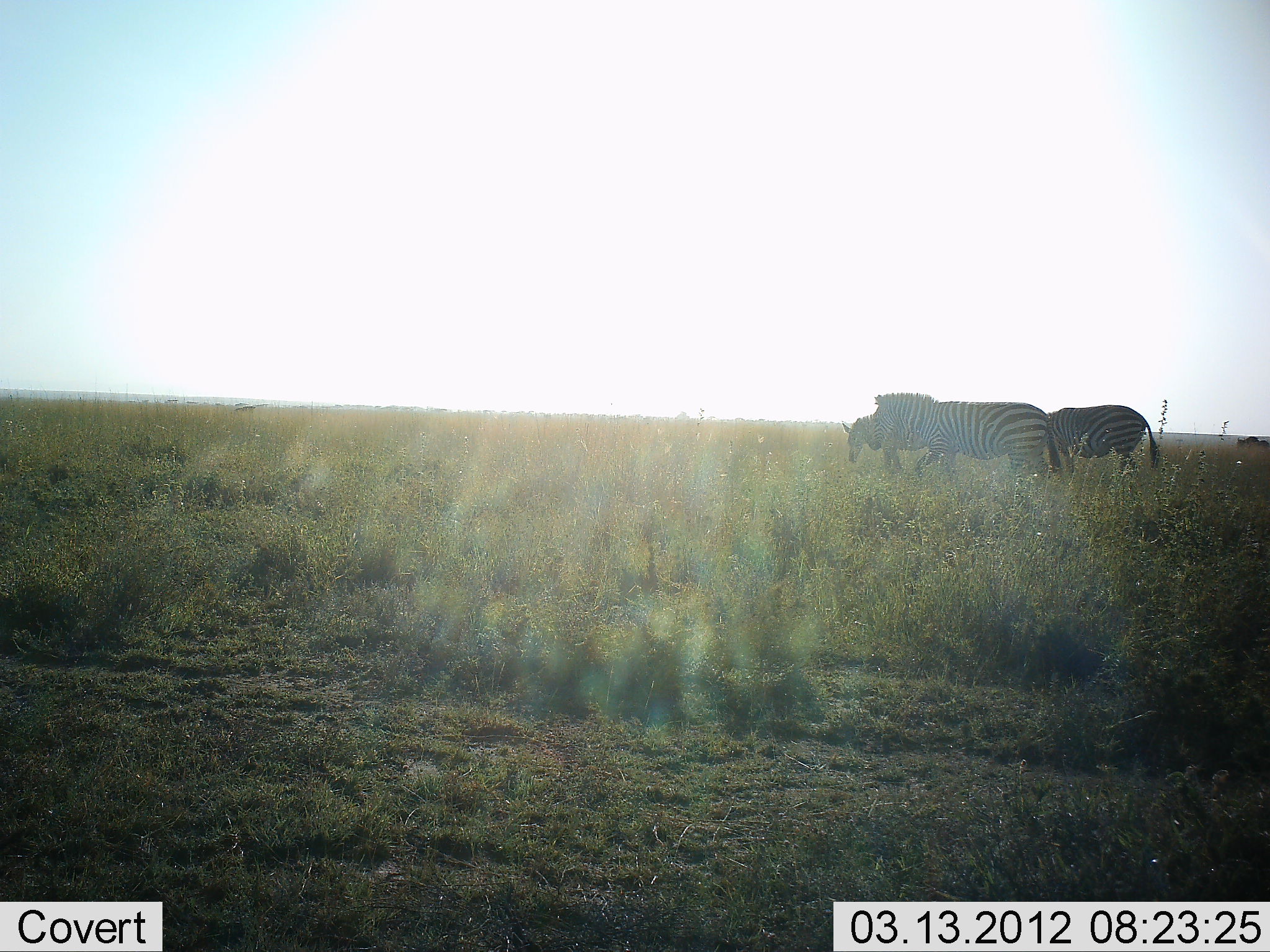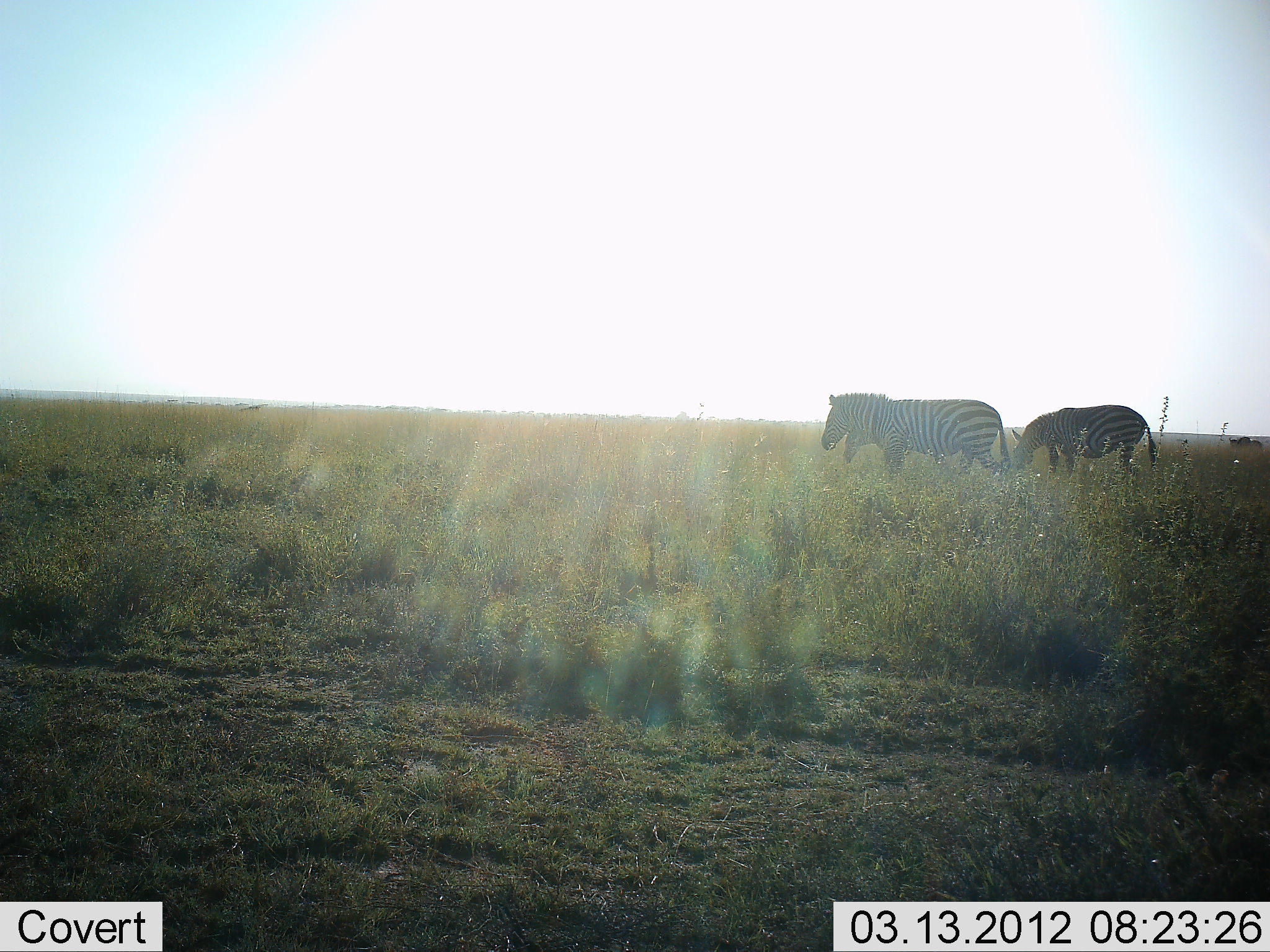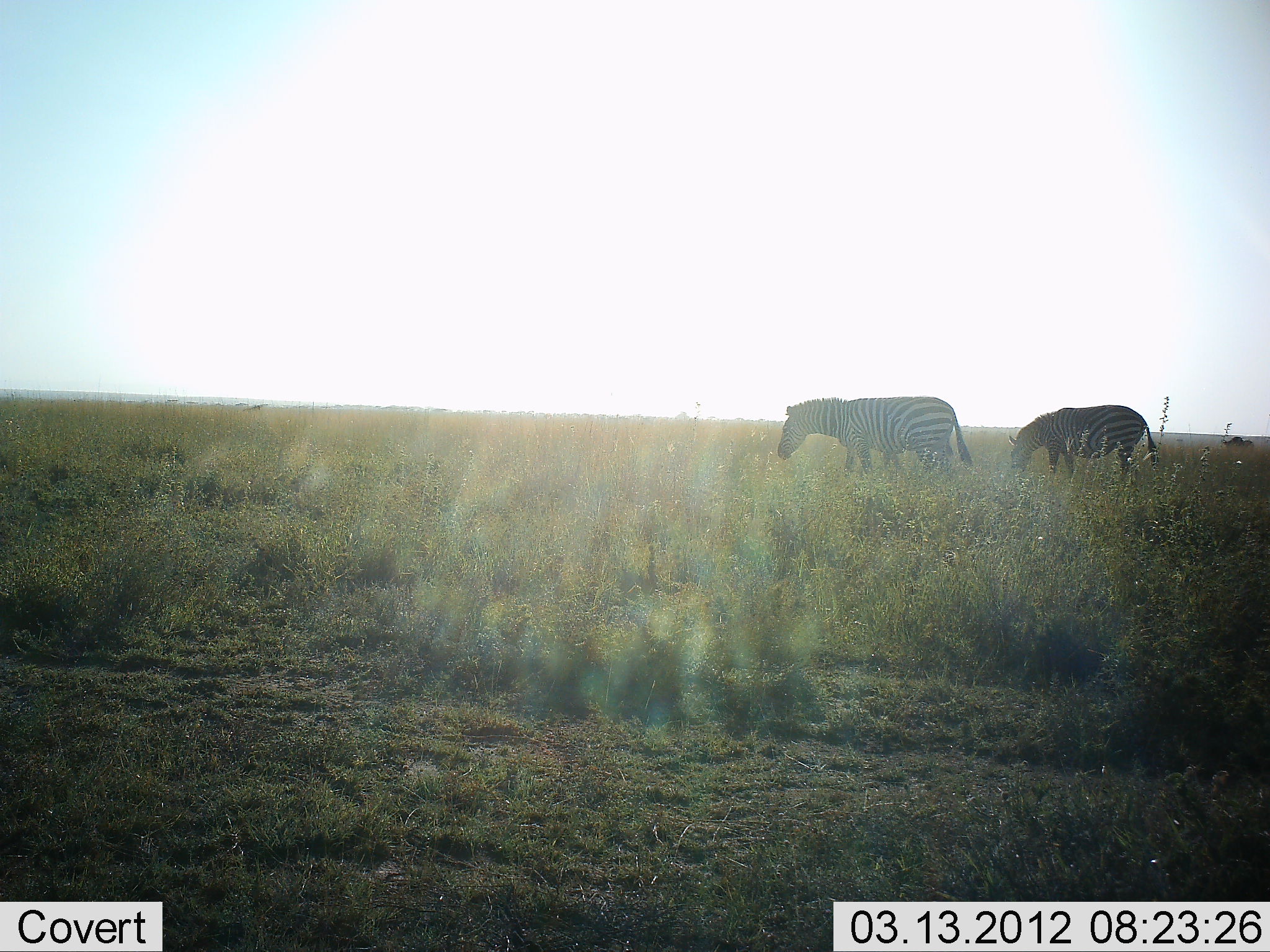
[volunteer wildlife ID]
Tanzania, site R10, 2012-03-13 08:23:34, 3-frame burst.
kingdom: Animalia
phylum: Chordata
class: Mammalia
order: Perissodactyla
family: Equidae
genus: Equus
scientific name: Equus quagga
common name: plains zebra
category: zebra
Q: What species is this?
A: Zebra (plains zebra) (Equus quagga).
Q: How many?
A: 3.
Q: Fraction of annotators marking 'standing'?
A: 21%.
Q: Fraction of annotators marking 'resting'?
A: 0%.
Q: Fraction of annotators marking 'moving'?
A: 86%.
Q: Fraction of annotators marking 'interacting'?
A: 0%.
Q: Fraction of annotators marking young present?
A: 0%.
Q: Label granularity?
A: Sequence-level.